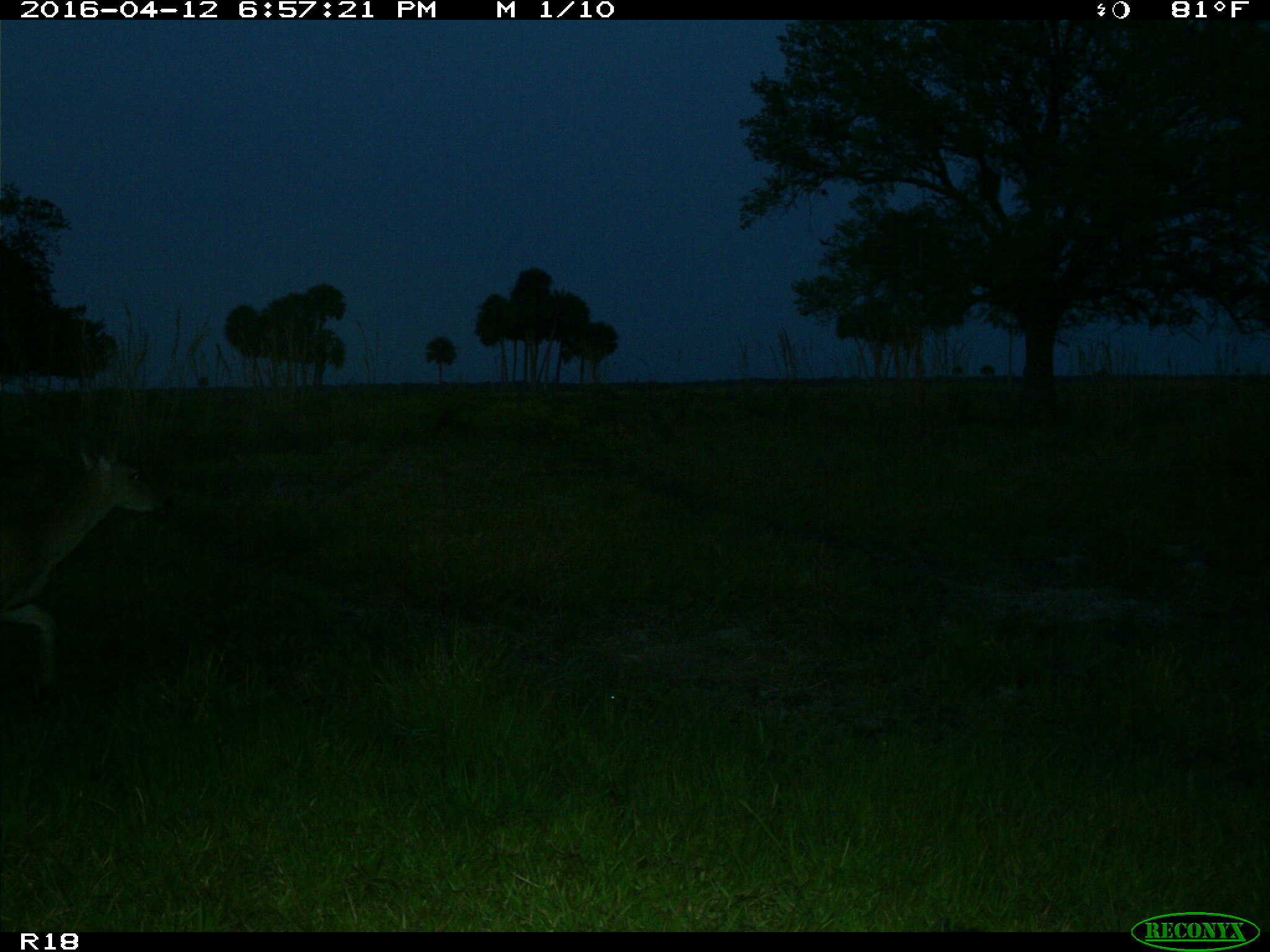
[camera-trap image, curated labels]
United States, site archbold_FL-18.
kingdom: Animalia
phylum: Chordata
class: Mammalia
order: Artiodactyla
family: Cervidae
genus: Odocoileus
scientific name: Odocoileus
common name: deer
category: unidentified deer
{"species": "unidentified deer (deer) (Odocoileus)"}